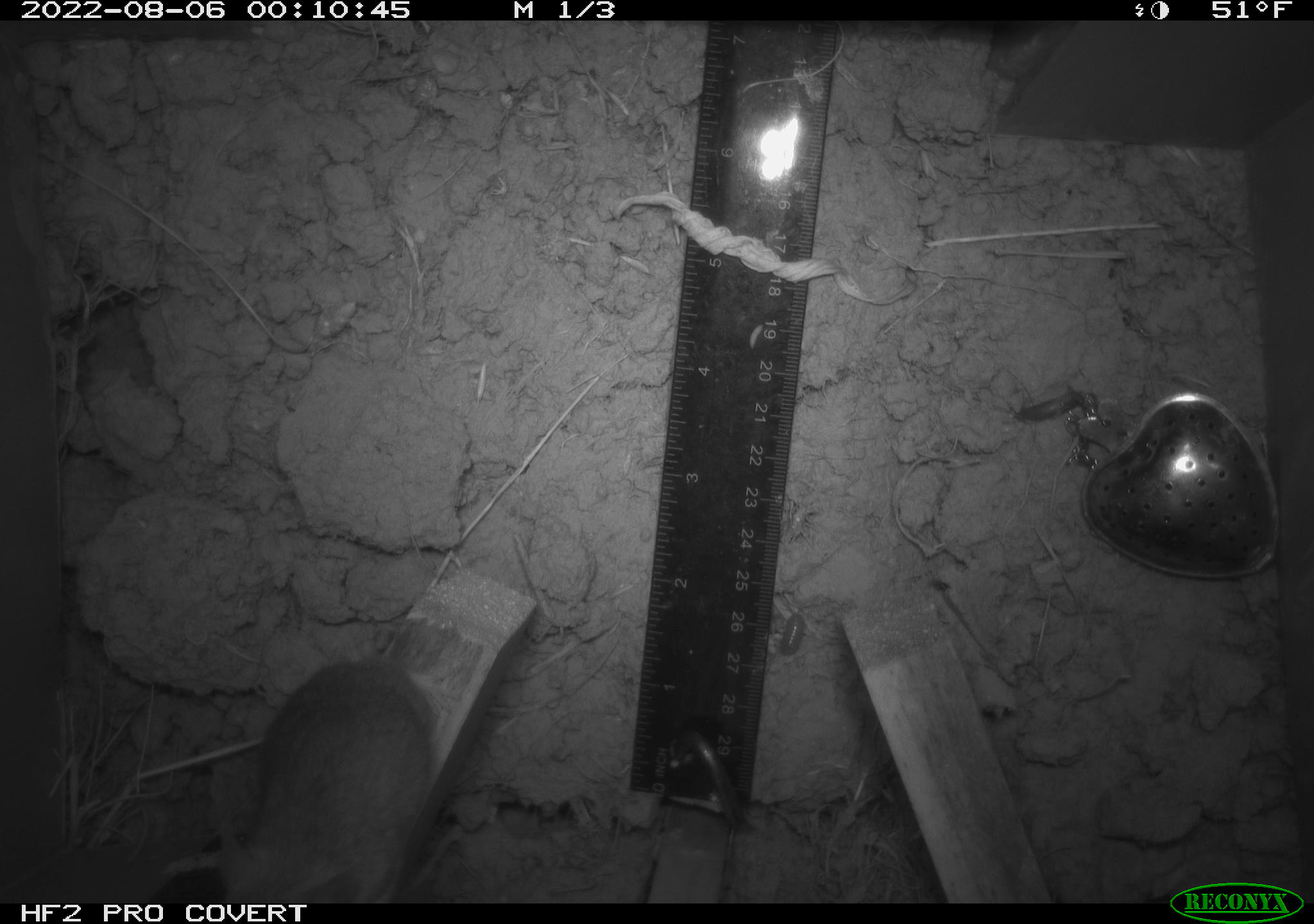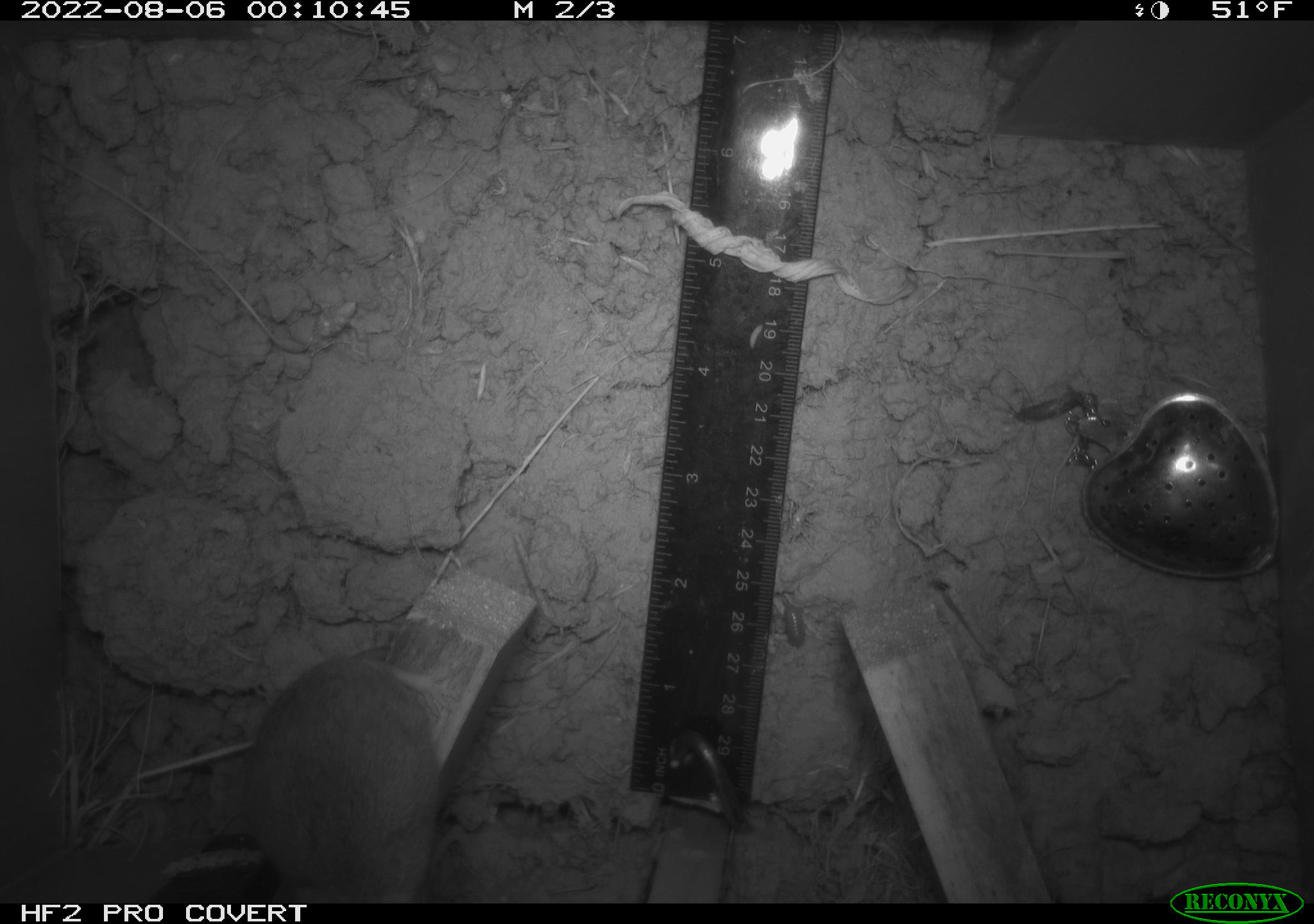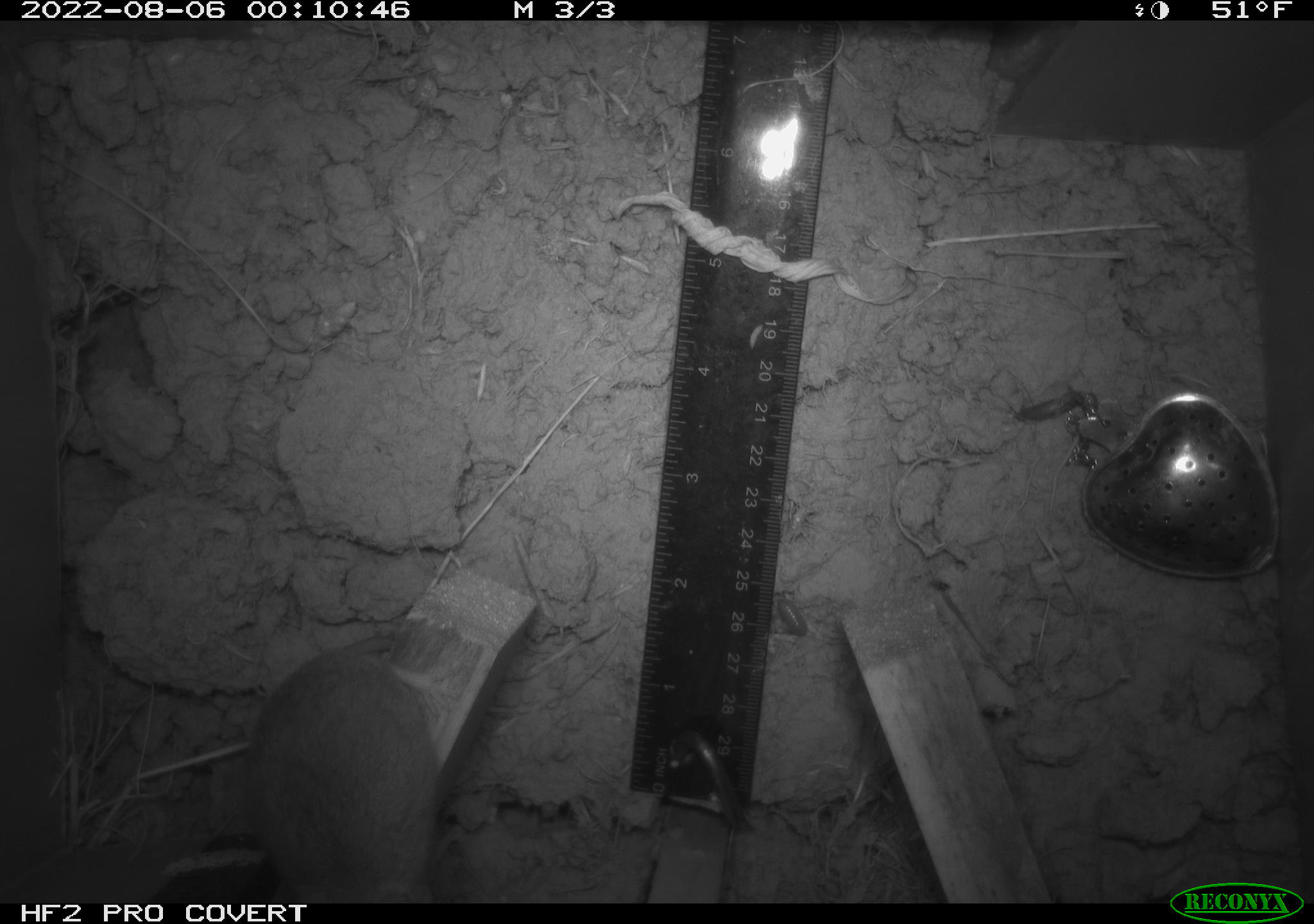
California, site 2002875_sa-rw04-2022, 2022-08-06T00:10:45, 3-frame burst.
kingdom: Animalia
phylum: Chordata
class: Mammalia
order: Rodentia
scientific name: Rodentia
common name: mouse species